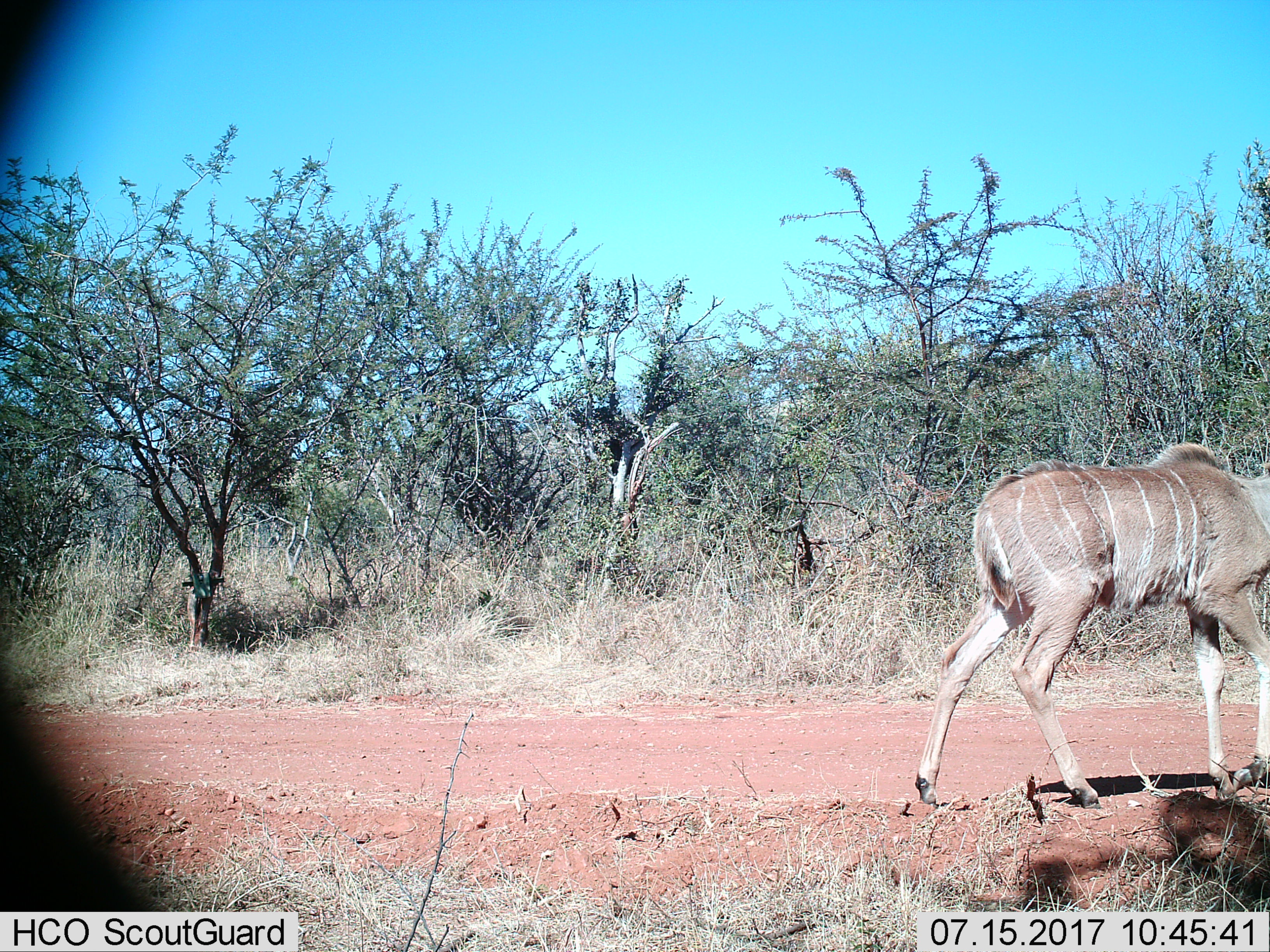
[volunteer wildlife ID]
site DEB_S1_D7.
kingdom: Animalia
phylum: Chordata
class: Mammalia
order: Artiodactyla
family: Bovidae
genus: Tragelaphus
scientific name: Tragelaphus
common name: kudu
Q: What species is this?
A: Kudu (Tragelaphus).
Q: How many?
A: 1.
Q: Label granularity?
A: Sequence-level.